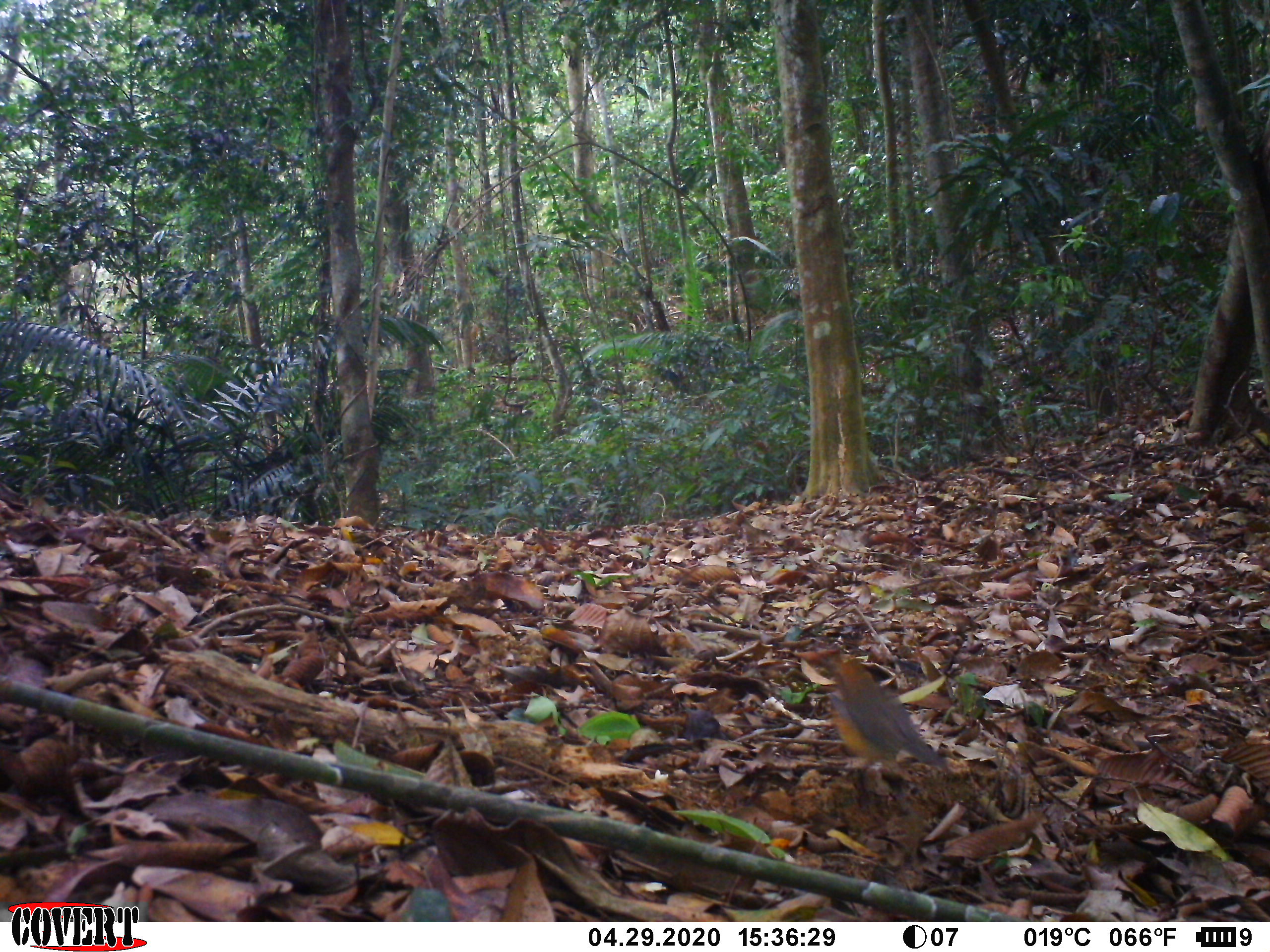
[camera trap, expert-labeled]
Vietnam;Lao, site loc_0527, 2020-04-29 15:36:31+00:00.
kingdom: Animalia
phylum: Chordata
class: Aves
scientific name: Aves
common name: bird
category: unidentified bird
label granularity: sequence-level